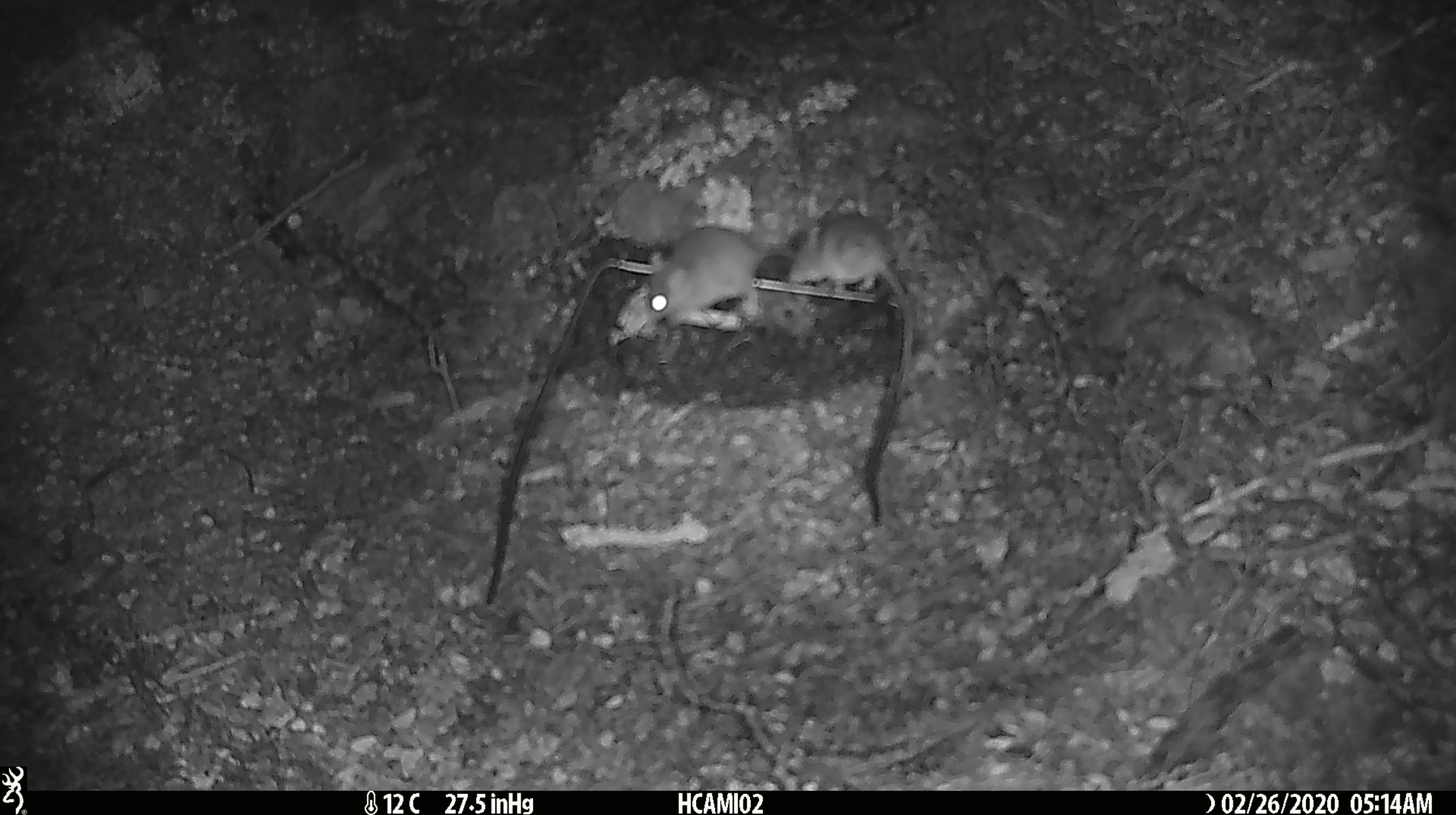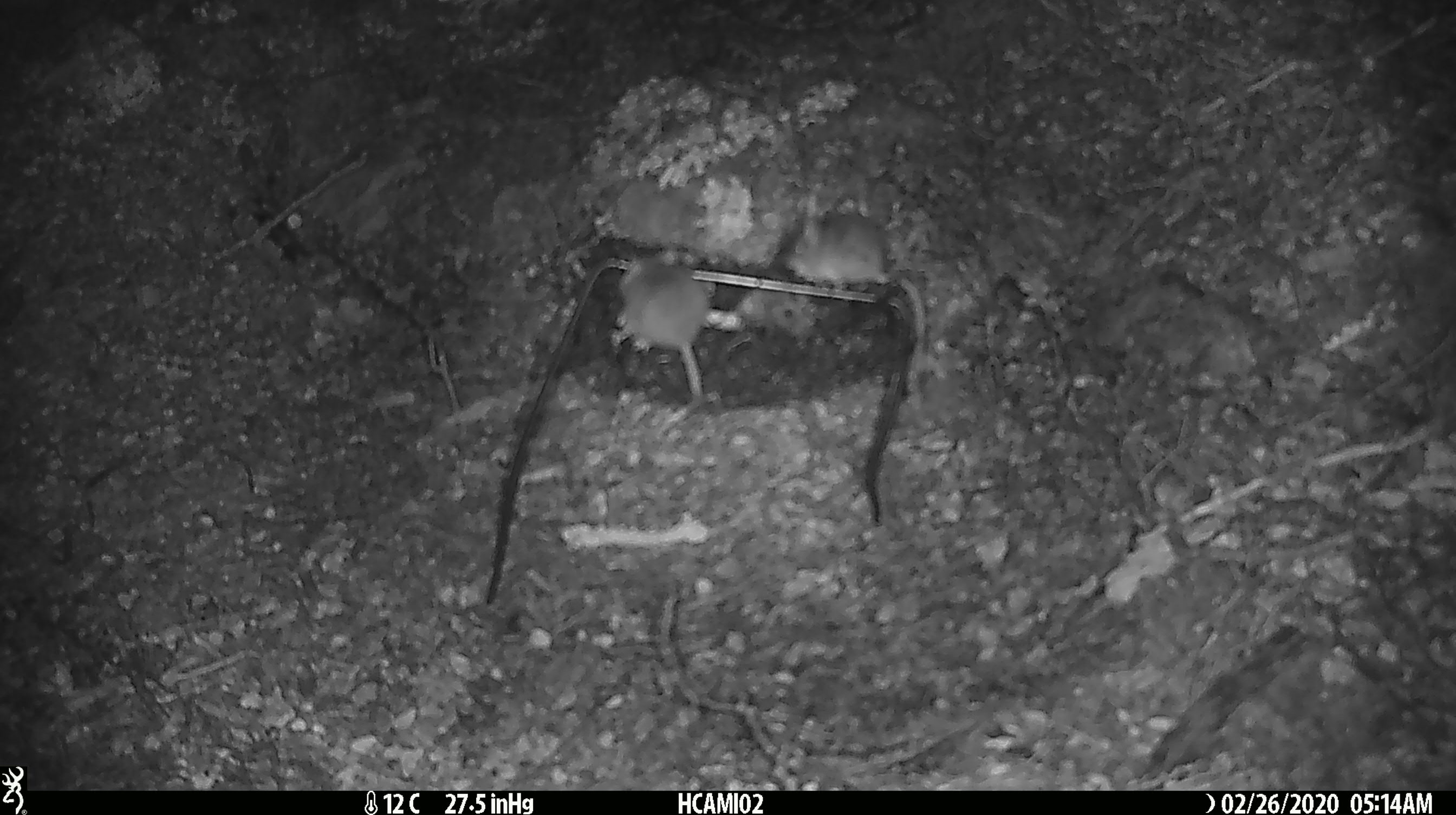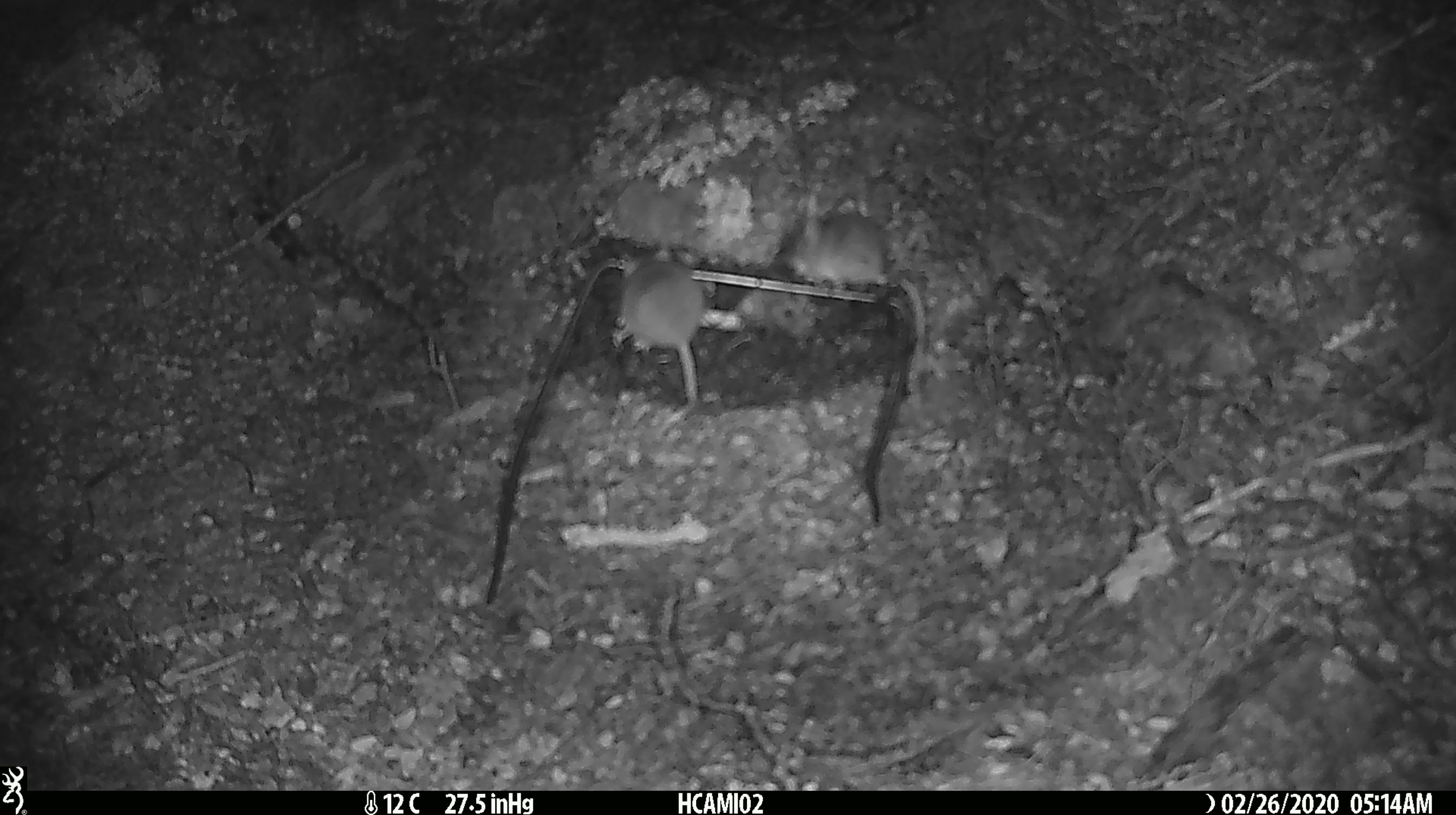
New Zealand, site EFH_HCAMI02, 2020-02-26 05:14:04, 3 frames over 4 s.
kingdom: Animalia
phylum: Chordata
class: Mammalia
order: Rodentia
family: Muridae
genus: Mus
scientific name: Mus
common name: mouse